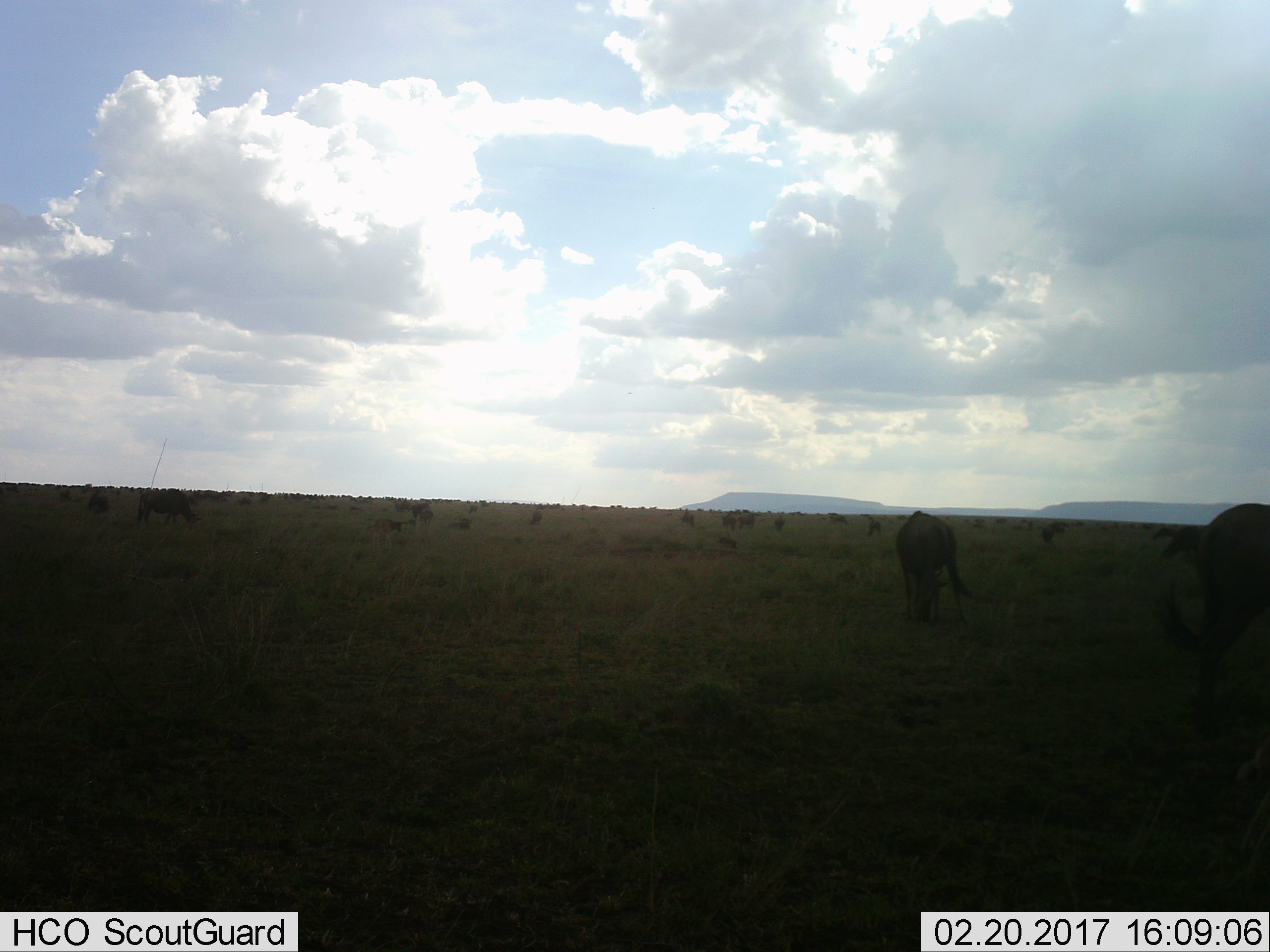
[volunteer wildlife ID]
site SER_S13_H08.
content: unidentified animal